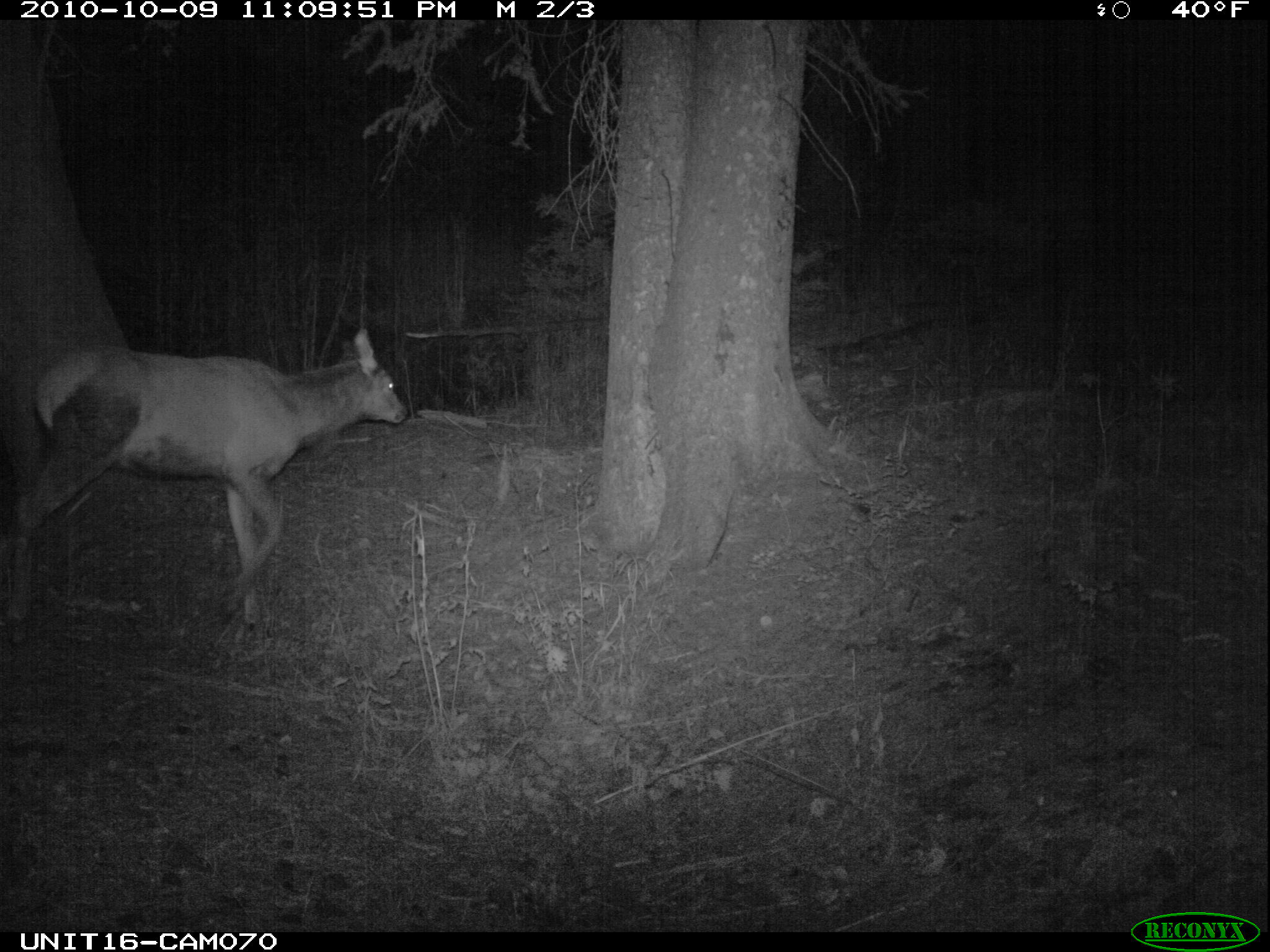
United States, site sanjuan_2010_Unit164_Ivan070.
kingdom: Animalia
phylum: Chordata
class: Mammalia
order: Artiodactyla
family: Cervidae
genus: Cervus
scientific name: Cervus elaphus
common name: red deer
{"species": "Cervus elaphus (red deer)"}